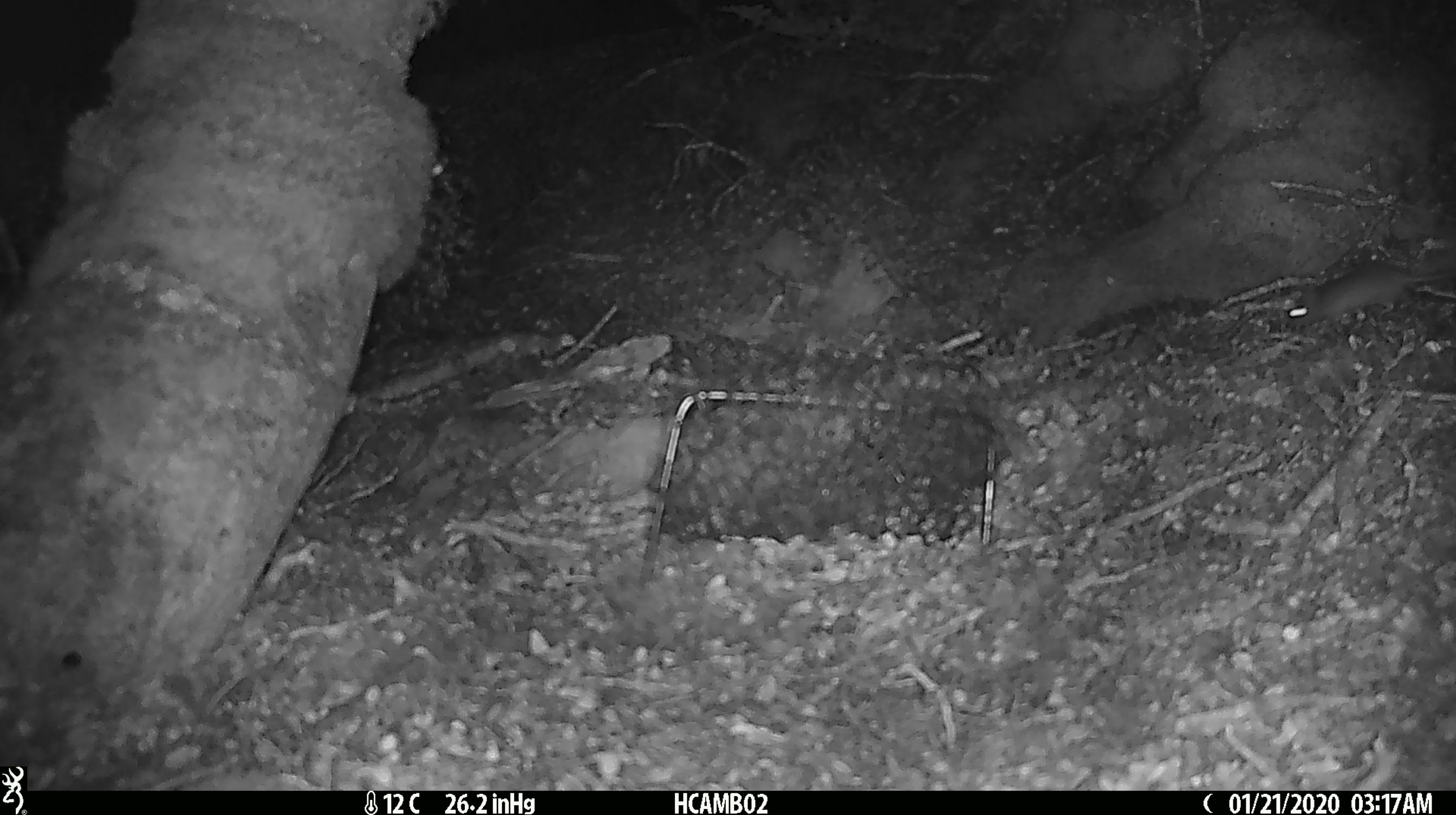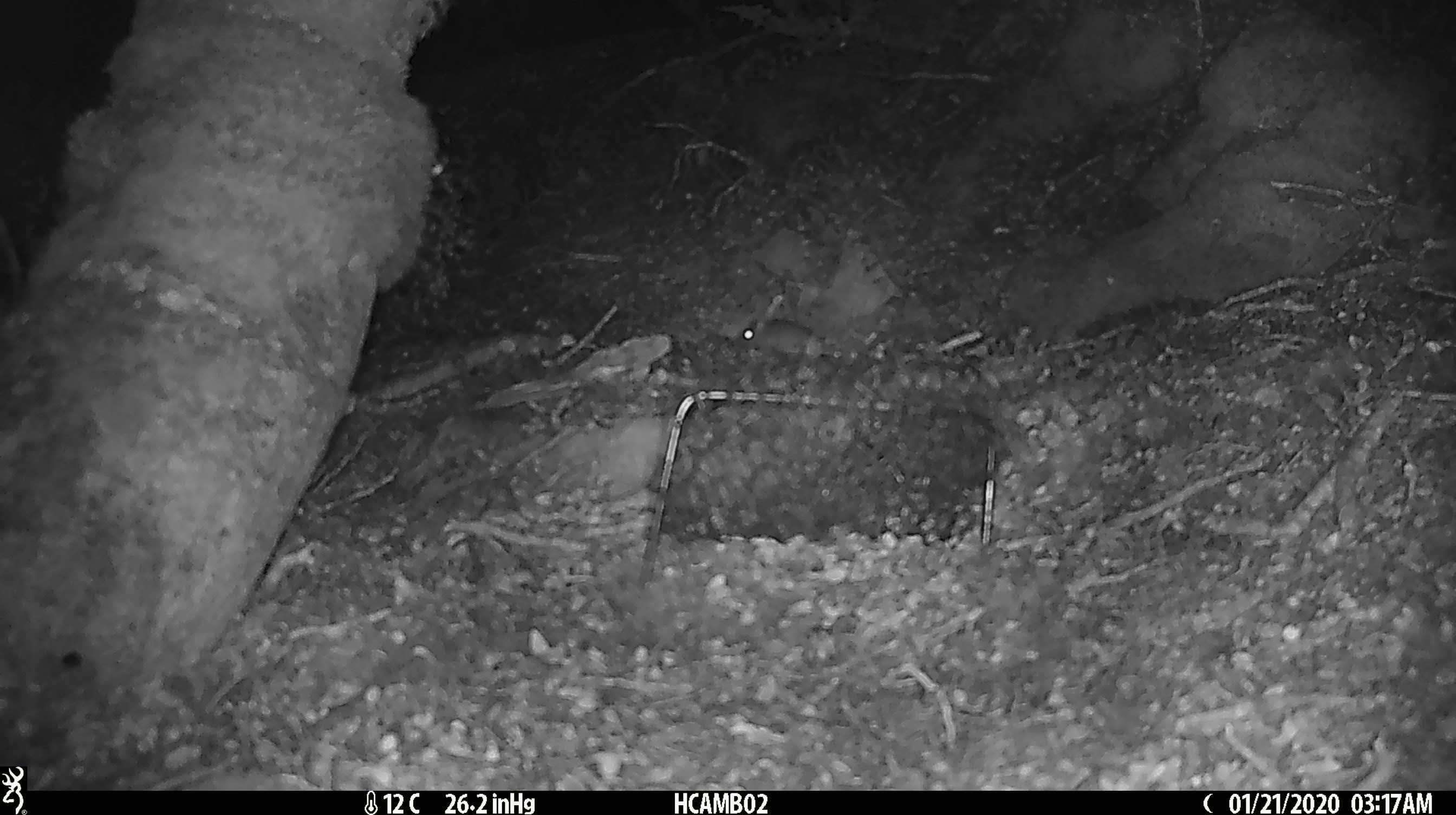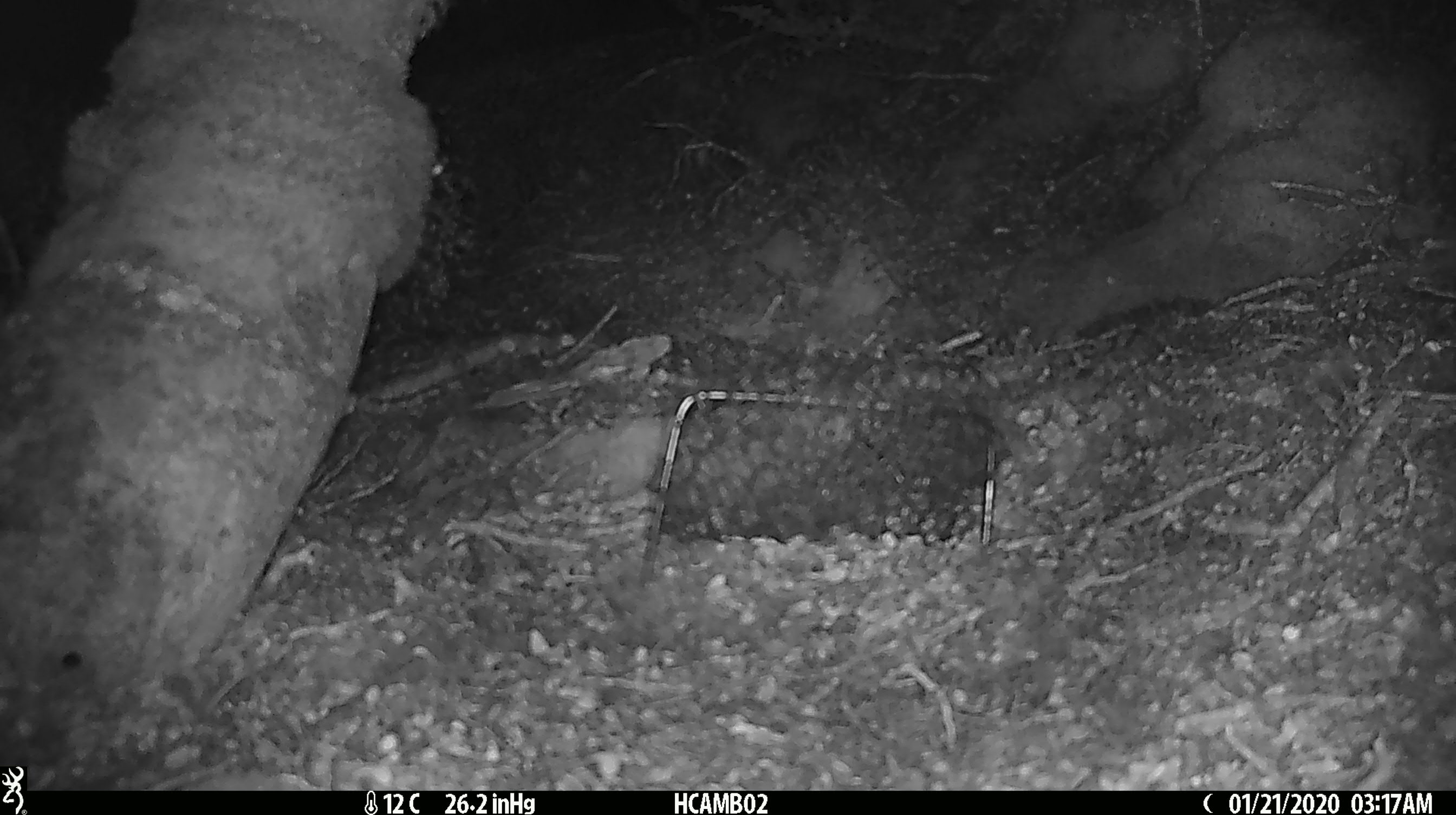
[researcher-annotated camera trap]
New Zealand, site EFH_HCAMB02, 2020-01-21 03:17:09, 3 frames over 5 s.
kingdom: Animalia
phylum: Chordata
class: Mammalia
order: Rodentia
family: Muridae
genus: Mus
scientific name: Mus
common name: mouse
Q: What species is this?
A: Mouse (Mus).